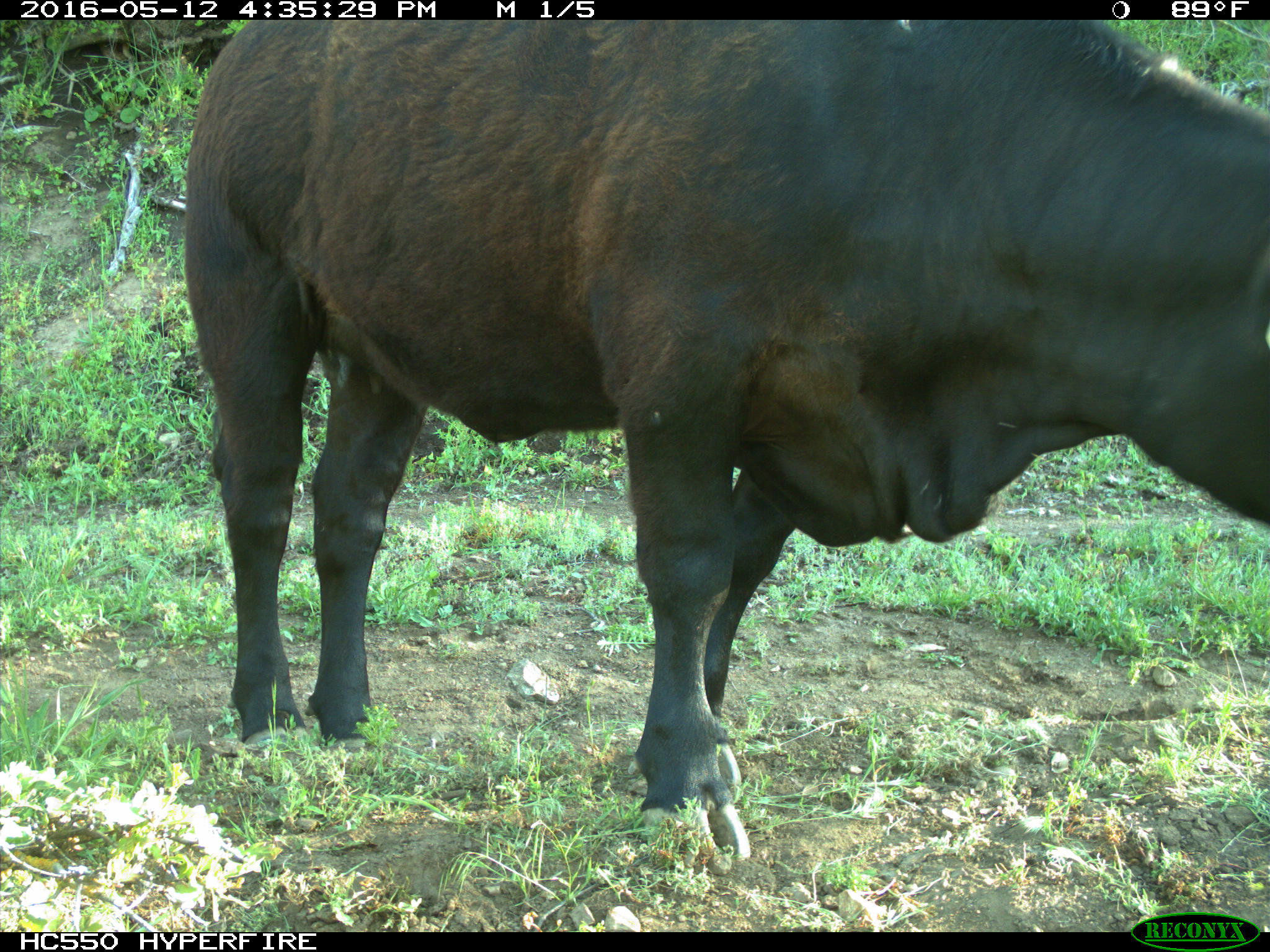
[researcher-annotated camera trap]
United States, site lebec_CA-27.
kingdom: Animalia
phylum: Chordata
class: Mammalia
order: Artiodactyla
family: Bovidae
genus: Bos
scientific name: Bos taurus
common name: domestic cow